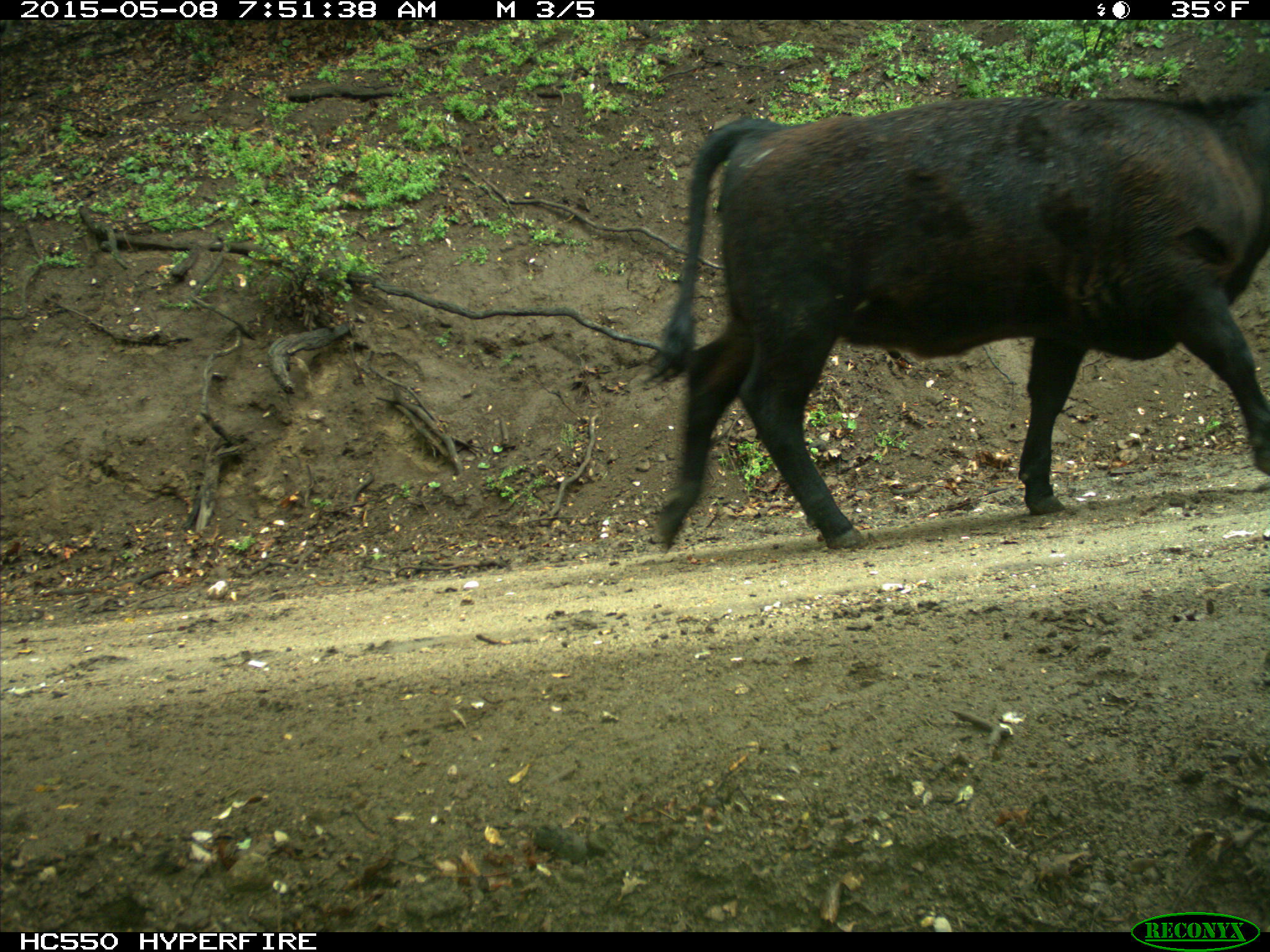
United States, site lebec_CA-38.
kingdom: Animalia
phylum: Chordata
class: Mammalia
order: Artiodactyla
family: Bovidae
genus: Bos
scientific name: Bos taurus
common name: domestic cow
Bos taurus (domestic cow).